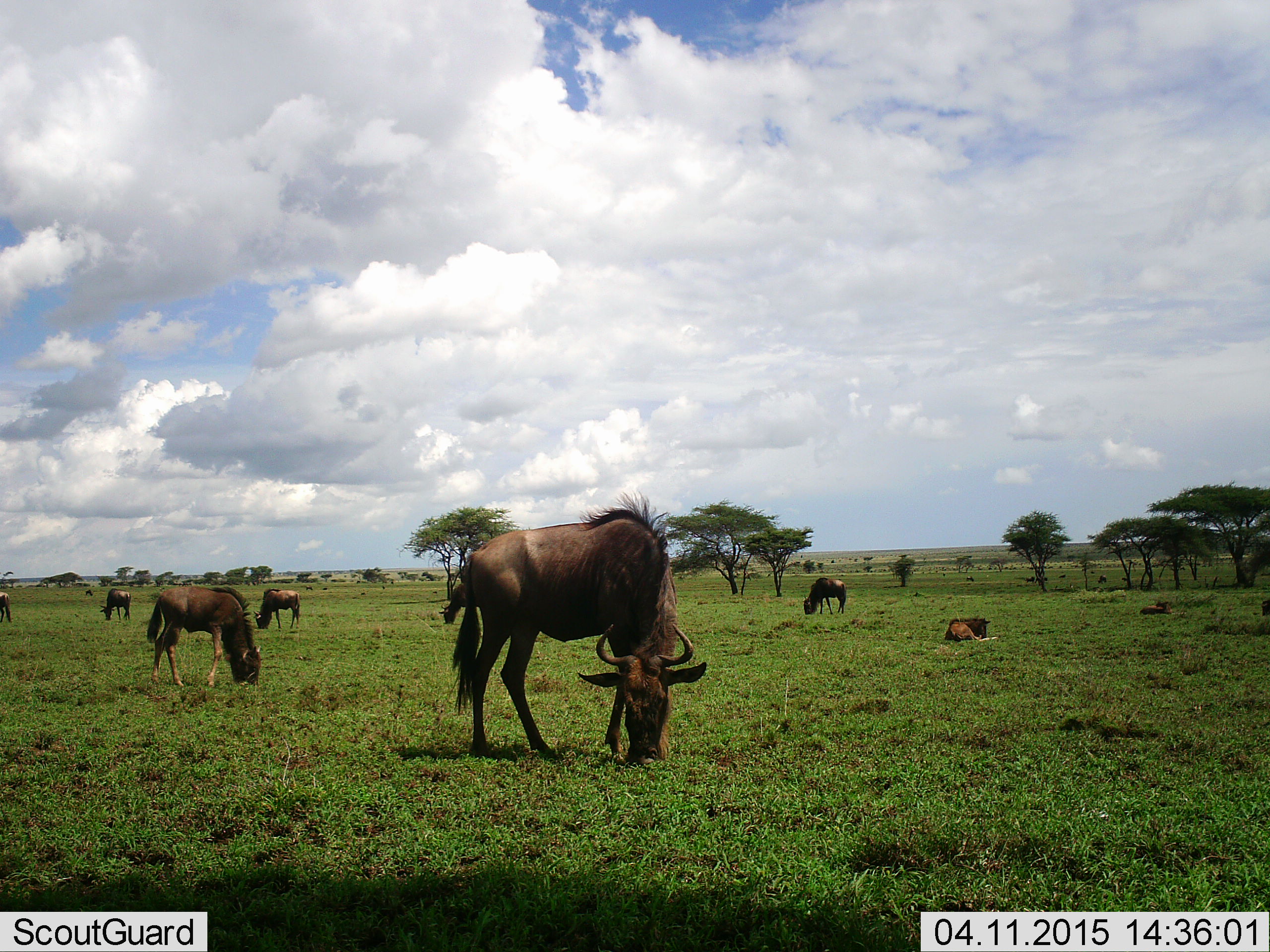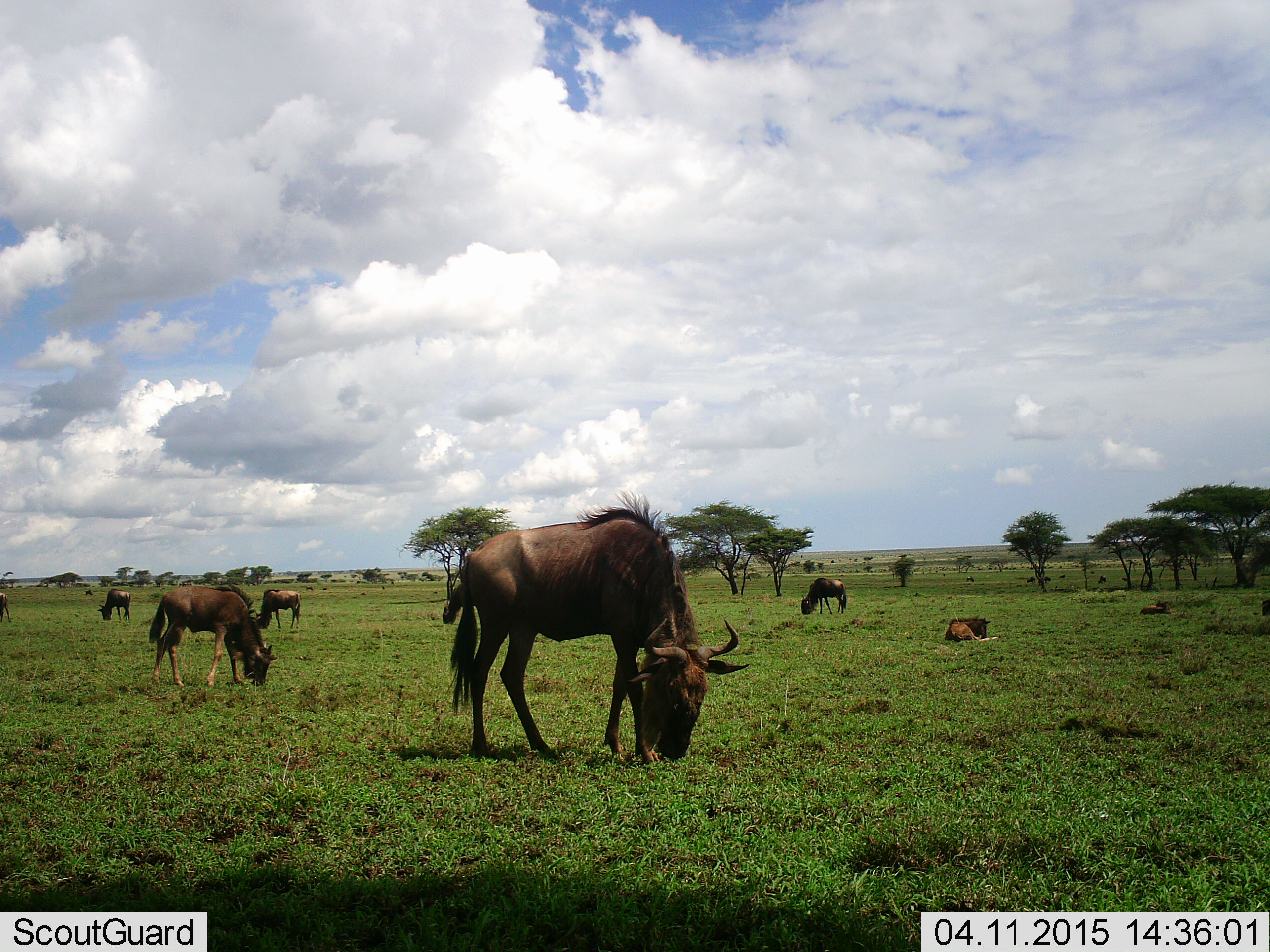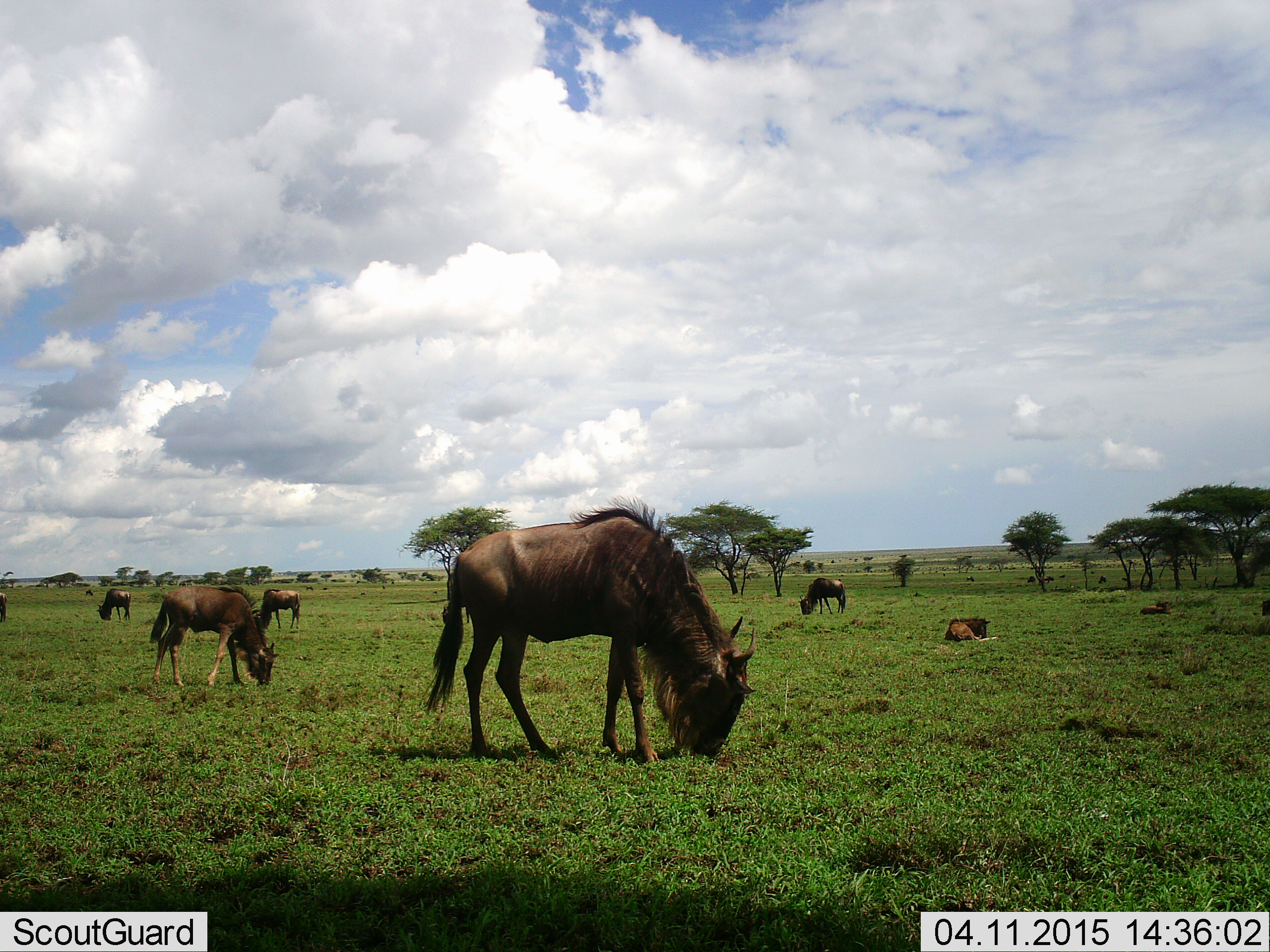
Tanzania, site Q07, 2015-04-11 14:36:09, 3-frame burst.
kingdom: Animalia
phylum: Chordata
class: Mammalia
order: Artiodactyla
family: Bovidae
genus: Connochaetes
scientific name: Connochaetes taurinus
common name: blue wildebeest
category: wildebeest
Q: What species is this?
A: Wildebeest (blue wildebeest) (Connochaetes taurinus).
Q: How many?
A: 6.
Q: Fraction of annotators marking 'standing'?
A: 20%.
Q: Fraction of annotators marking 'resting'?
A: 70%.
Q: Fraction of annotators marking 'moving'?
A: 0%.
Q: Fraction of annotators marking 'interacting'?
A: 0%.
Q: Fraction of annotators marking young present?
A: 30%.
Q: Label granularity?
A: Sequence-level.